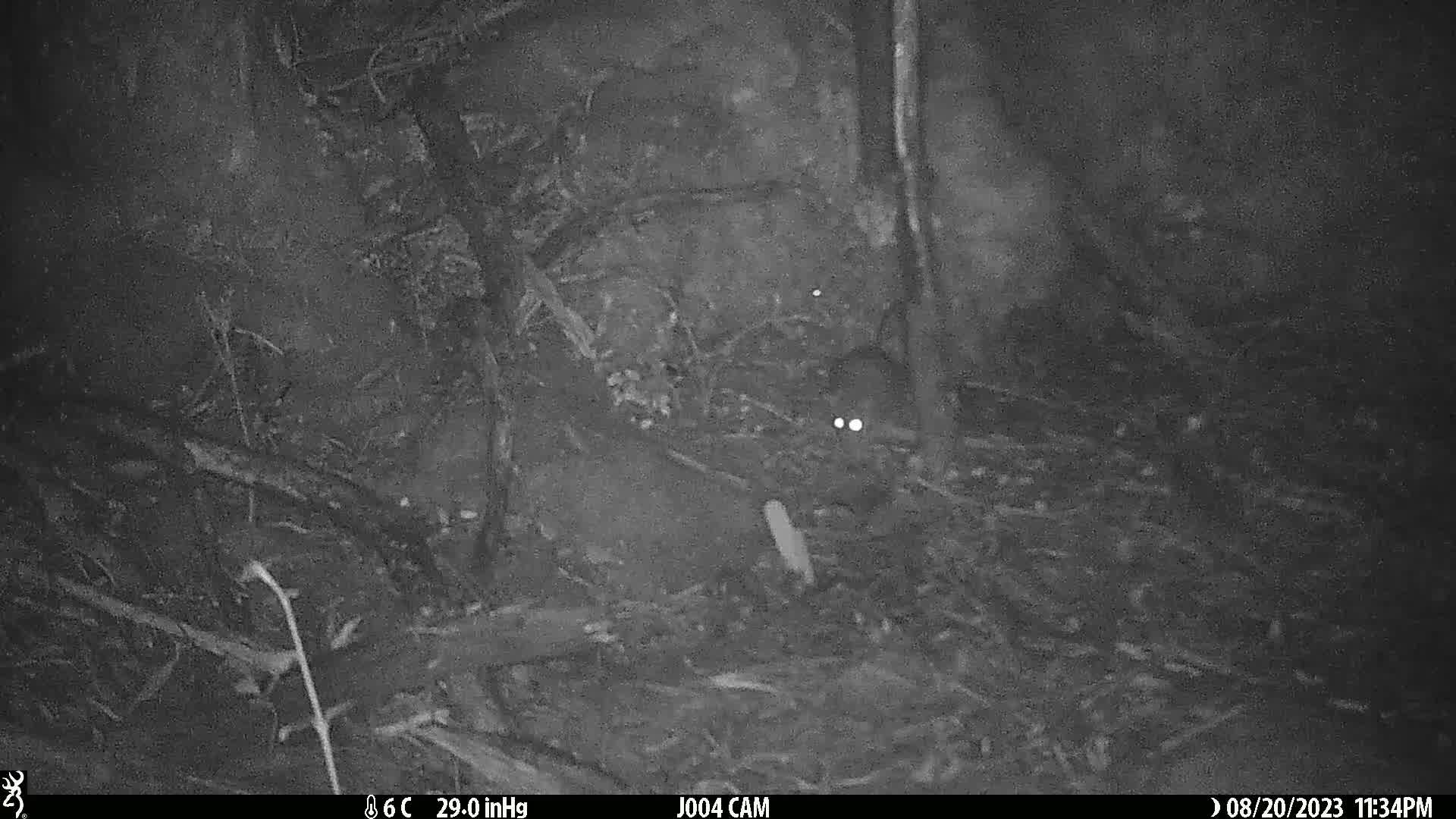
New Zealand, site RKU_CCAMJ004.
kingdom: Animalia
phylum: Chordata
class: Mammalia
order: Rodentia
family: Muridae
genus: Rattus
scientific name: Rattus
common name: rat